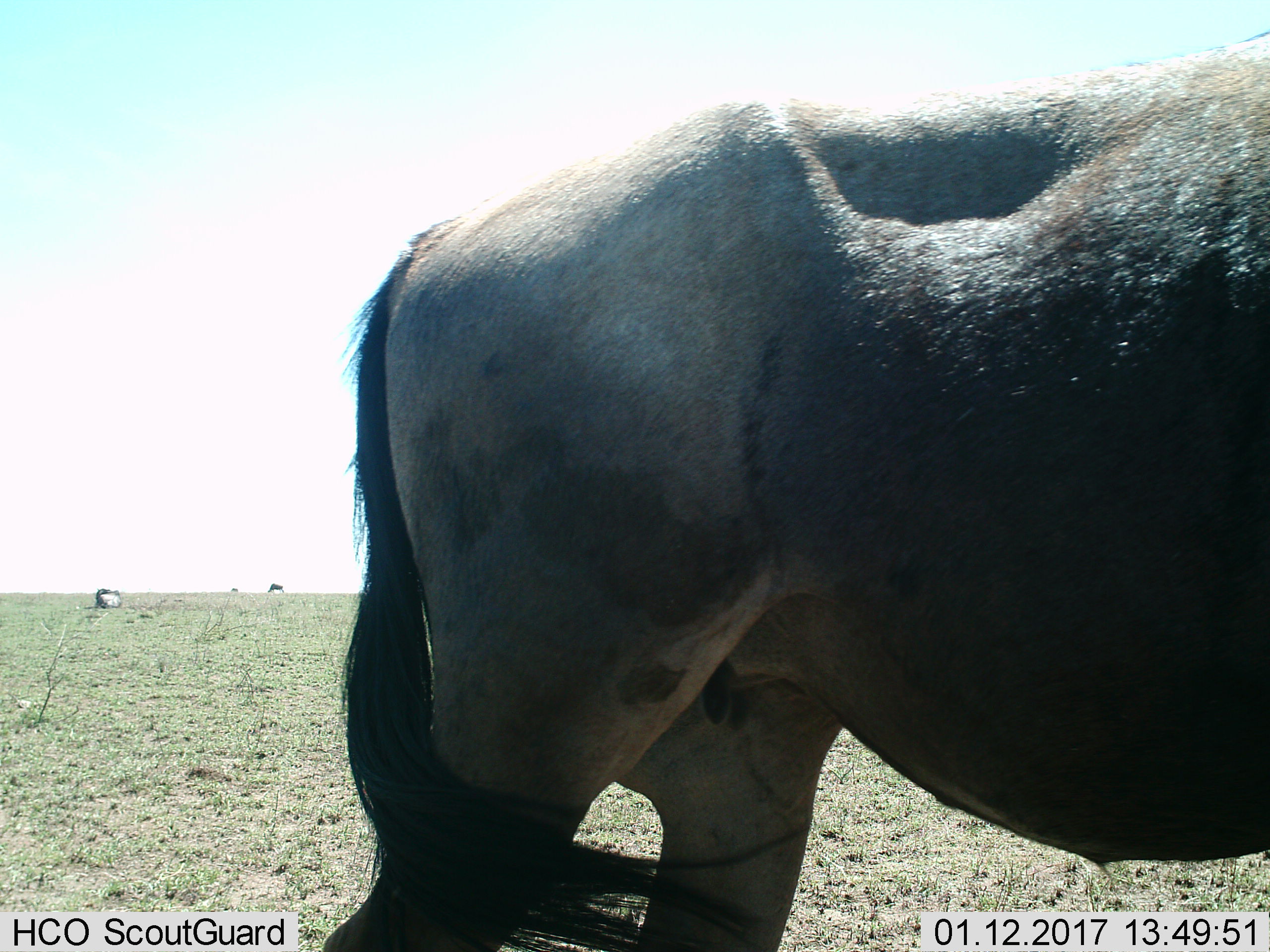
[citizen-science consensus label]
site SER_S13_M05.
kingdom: Animalia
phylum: Chordata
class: Mammalia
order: Artiodactyla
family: Bovidae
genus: Connochaetes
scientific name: Connochaetes taurinus taurinus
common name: blue wildebeest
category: wildebeestblue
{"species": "wildebeestblue (blue wildebeest) (Connochaetes taurinus taurinus)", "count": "1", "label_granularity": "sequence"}